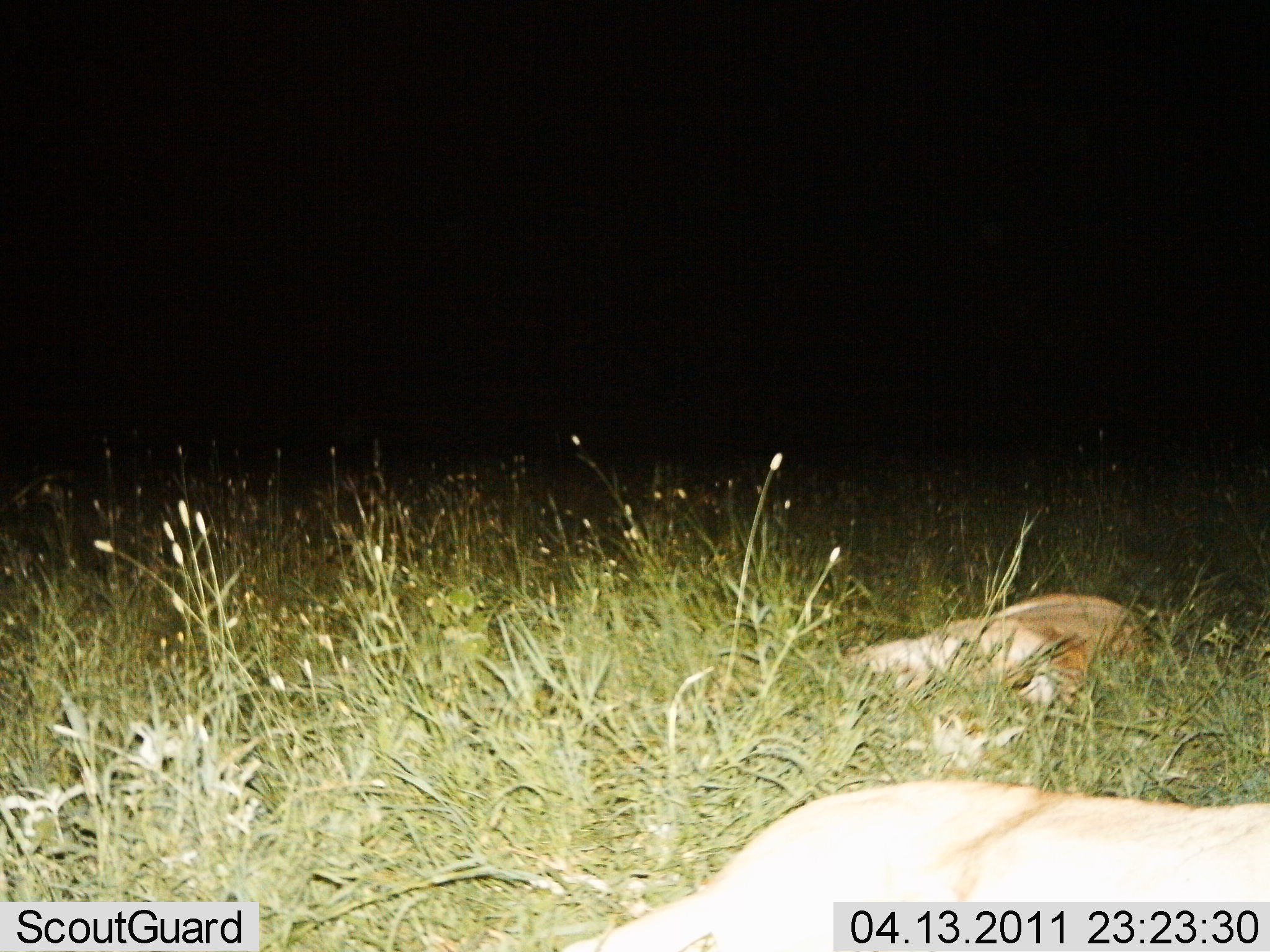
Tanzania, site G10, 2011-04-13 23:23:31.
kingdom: Animalia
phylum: Chordata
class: Mammalia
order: Carnivora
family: Felidae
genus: Panthera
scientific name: Panthera leo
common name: lion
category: lionfemale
Lionfemale (lion) (Panthera leo), count 2. Behavior (volunteer vote fractions): standing 0%, resting 100%, moving 0%, interacting 0%. Young present (vote fraction): 9%. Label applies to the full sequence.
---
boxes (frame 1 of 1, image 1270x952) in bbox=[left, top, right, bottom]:
animal: bbox=[559, 774, 1270, 952]; bbox=[846, 590, 1153, 717]